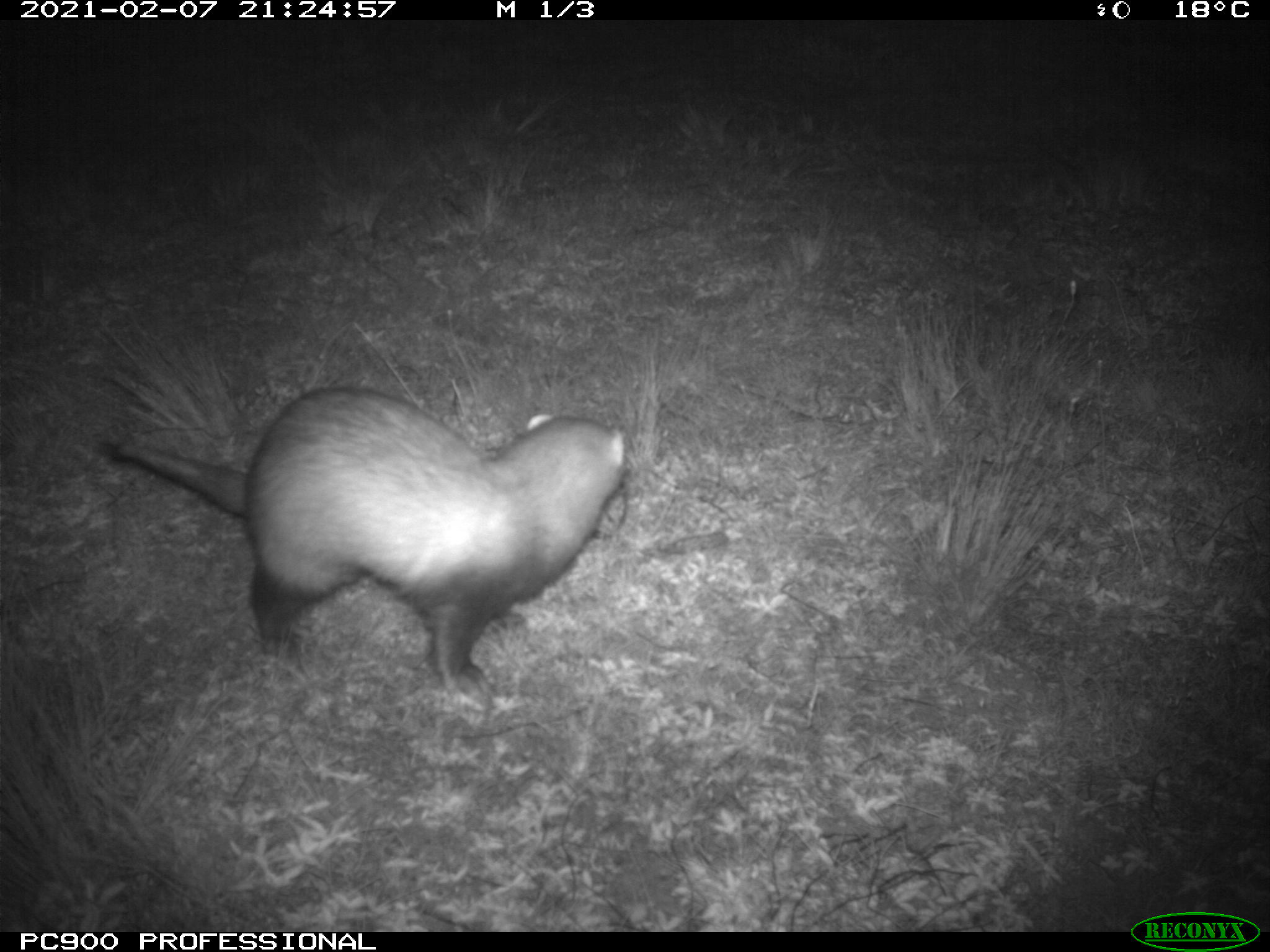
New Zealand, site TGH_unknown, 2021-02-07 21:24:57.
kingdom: Animalia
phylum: Chordata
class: Mammalia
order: Carnivora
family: Mustelidae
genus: Mustela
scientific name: Mustela furo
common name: ferret